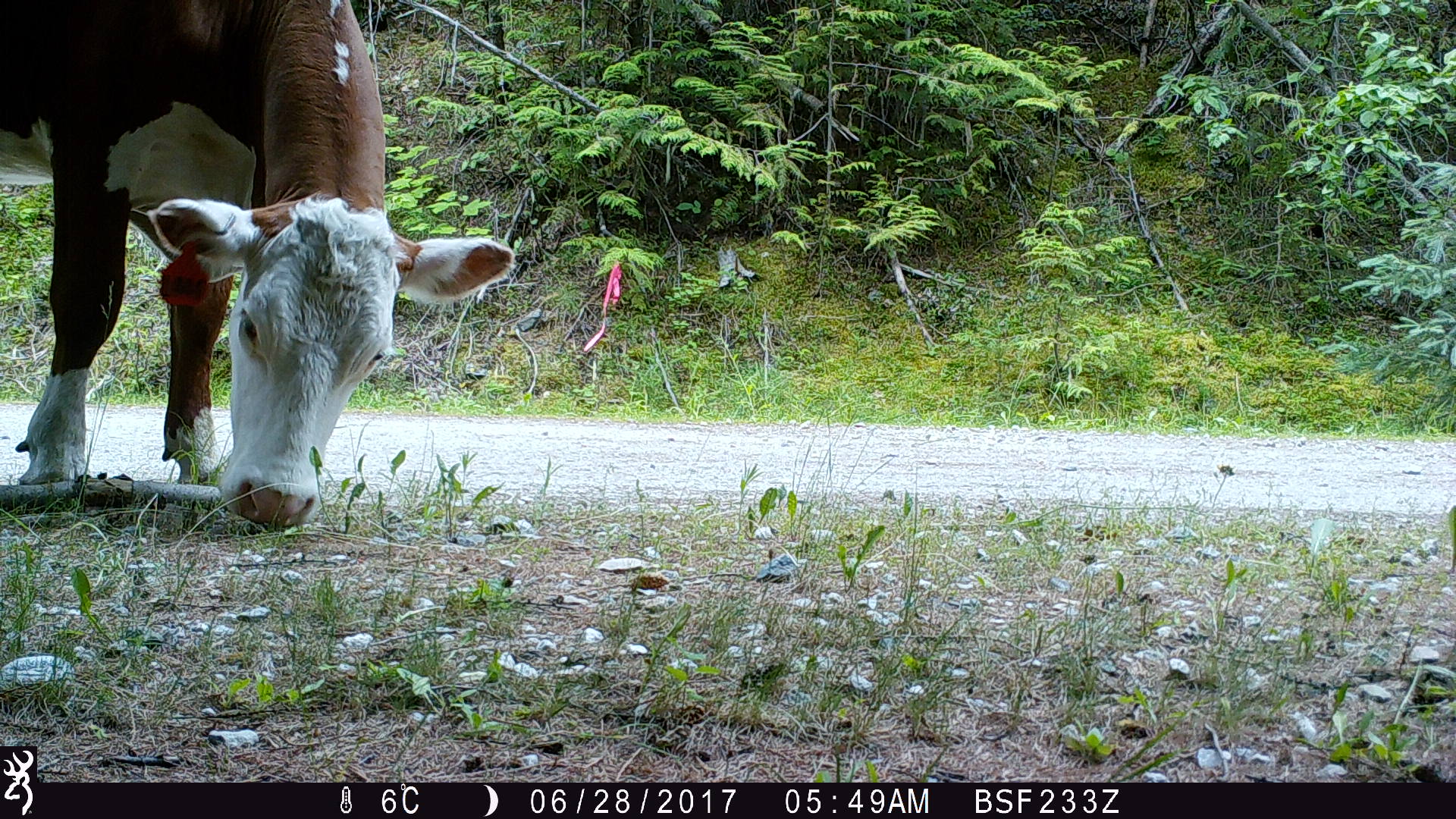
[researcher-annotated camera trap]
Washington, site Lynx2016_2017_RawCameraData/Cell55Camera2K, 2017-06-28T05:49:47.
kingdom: Animalia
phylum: Chordata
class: Mammalia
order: Artiodactyla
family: Bovidae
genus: Bos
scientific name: Bos taurus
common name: domestic cattle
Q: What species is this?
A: Domestic cattle (Bos taurus).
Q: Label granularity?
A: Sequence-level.